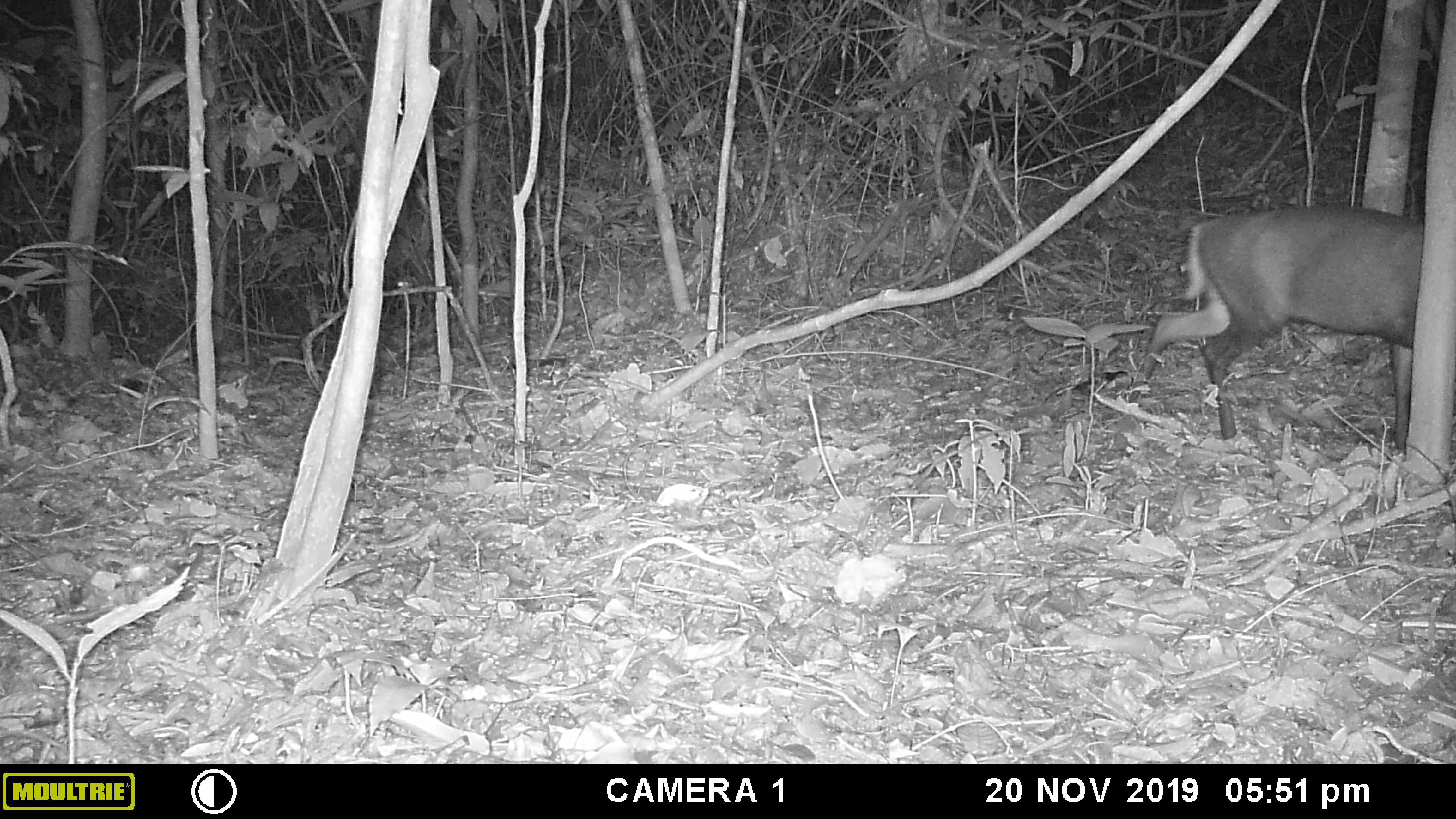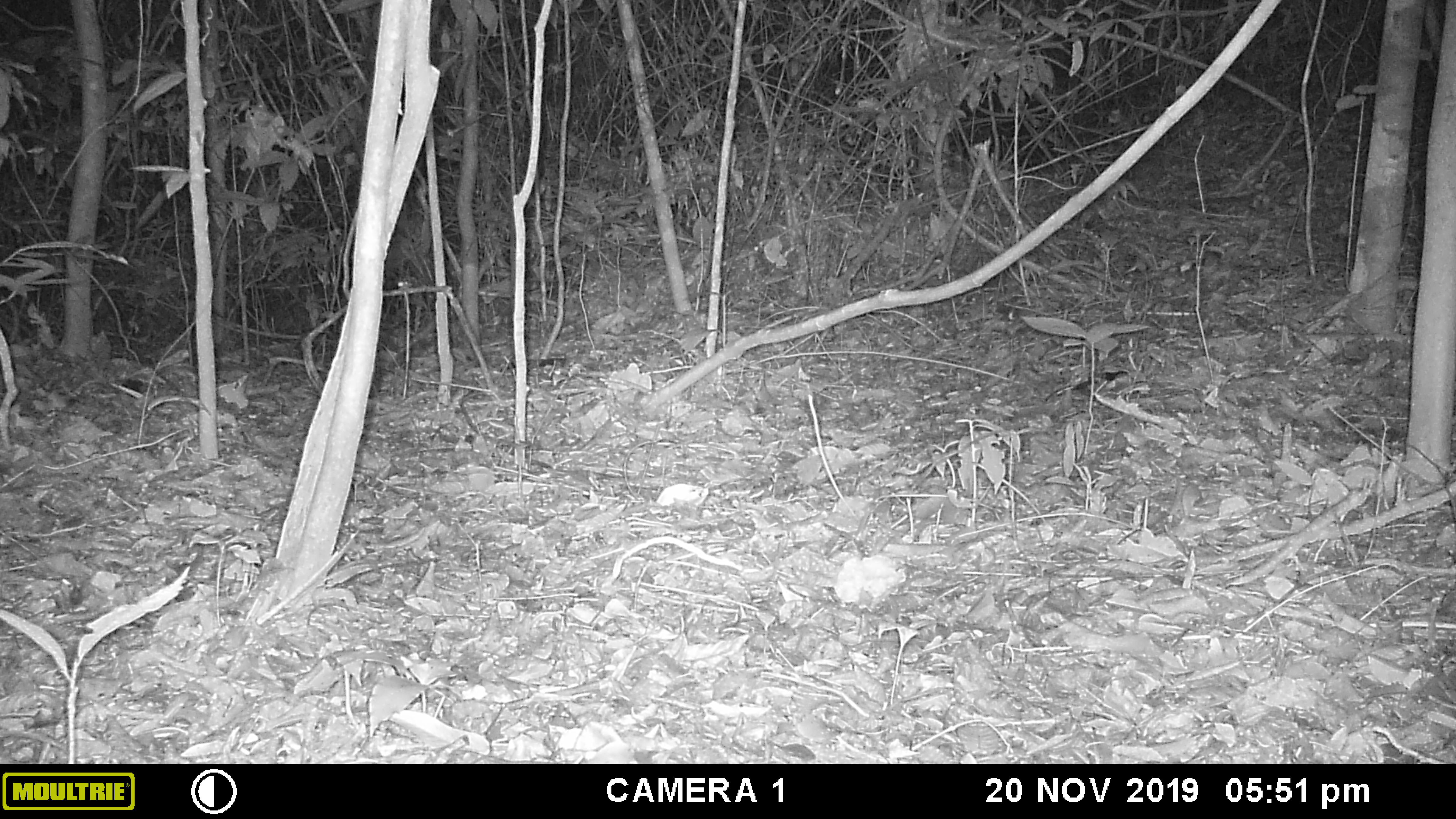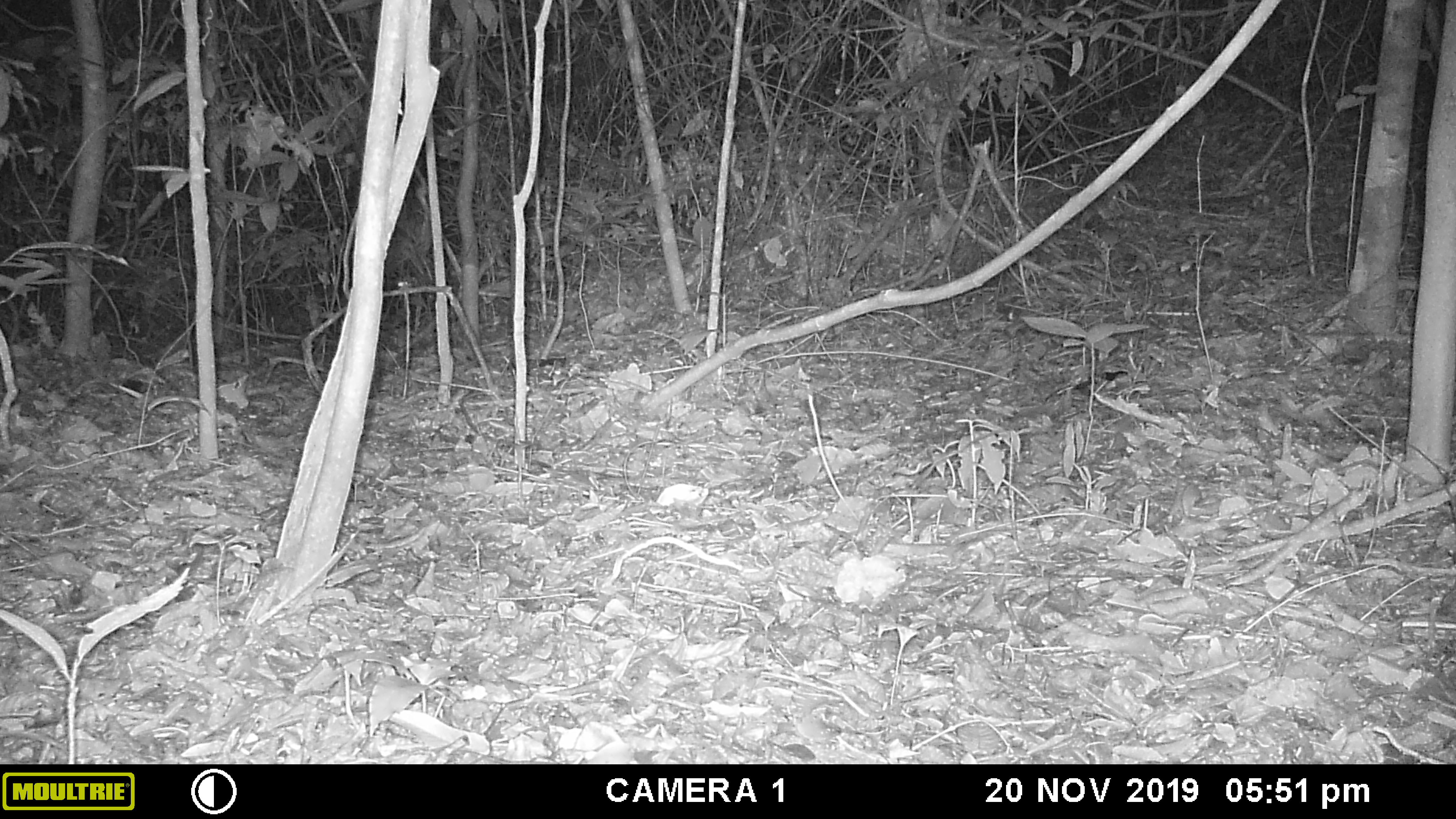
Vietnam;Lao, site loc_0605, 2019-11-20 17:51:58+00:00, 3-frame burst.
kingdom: Animalia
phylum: Chordata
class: Mammalia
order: Artiodactyla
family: Cervidae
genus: Muntiacus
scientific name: Muntiacus rooseveltorum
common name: roosevelt's muntjac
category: roosevelts muntjac group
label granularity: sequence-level